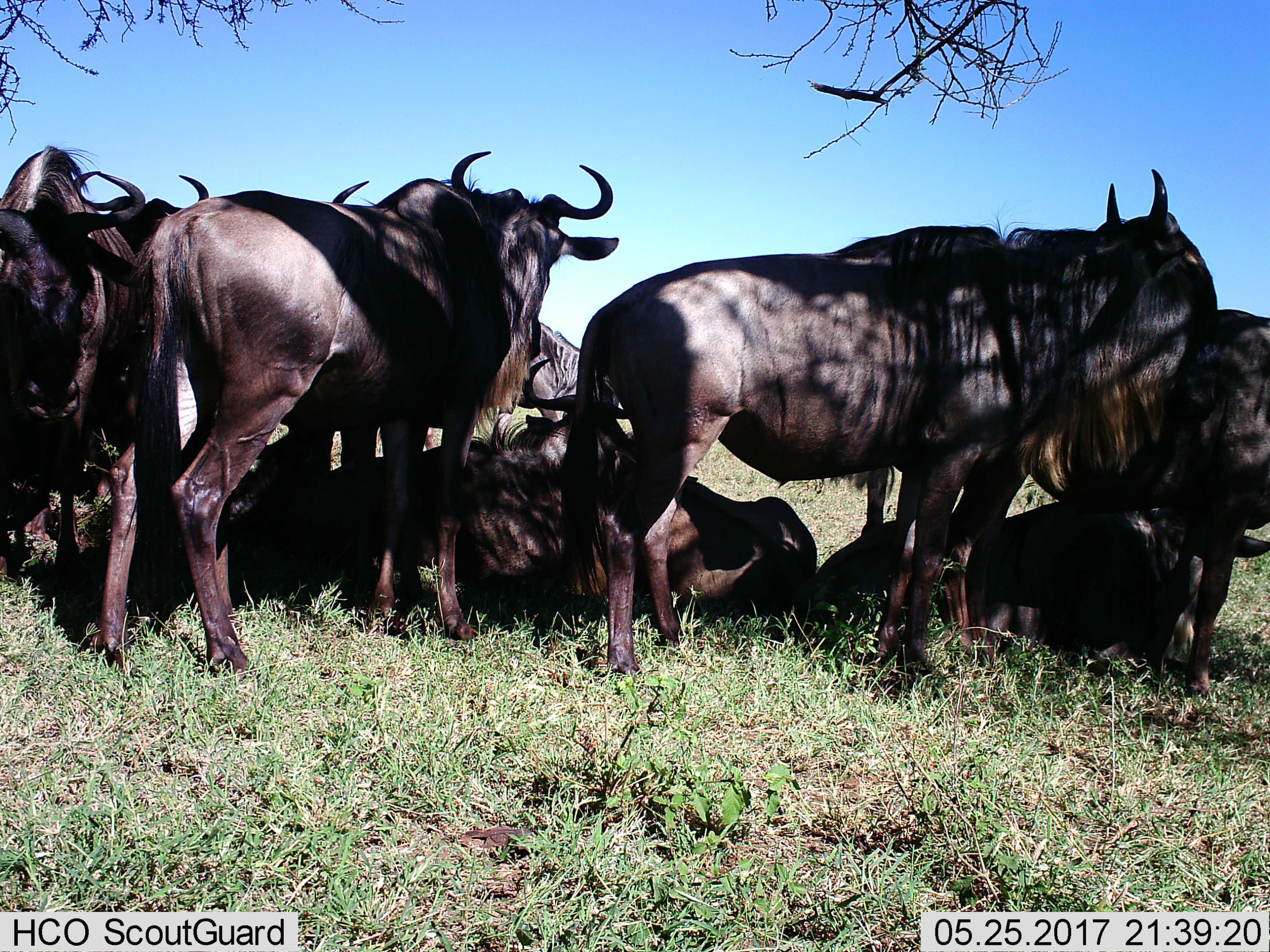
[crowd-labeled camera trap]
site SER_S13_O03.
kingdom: Animalia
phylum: Chordata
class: Mammalia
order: Artiodactyla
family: Bovidae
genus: Connochaetes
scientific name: Connochaetes taurinus taurinus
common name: blue wildebeest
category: wildebeestblue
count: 9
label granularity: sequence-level